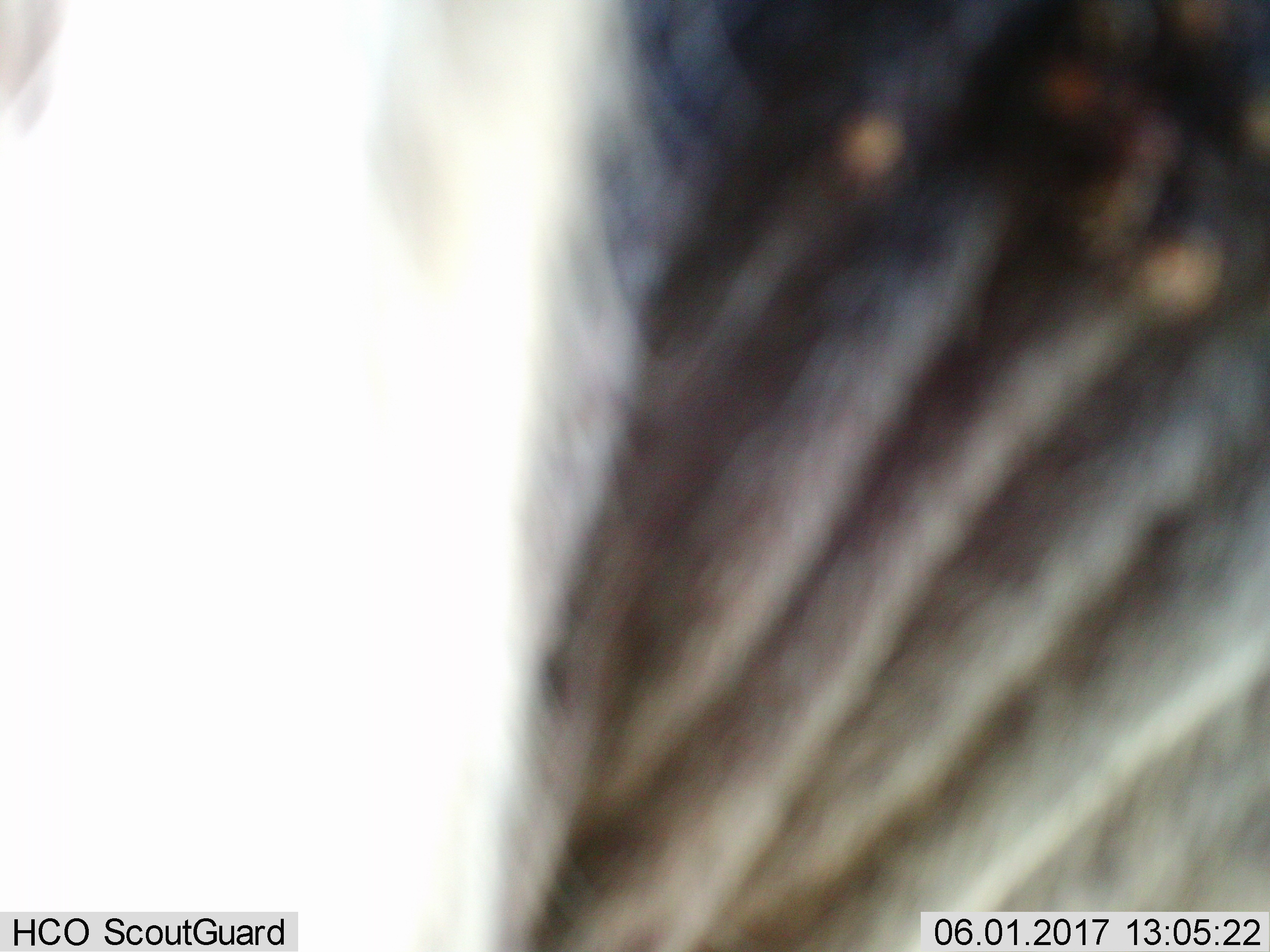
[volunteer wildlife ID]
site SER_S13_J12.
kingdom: Animalia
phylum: Chordata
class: Mammalia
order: Artiodactyla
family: Bovidae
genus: Connochaetes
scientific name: Connochaetes taurinus taurinus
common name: blue wildebeest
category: wildebeestblue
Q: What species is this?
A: Wildebeestblue (blue wildebeest) (Connochaetes taurinus taurinus).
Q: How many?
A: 1.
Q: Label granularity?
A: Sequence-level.